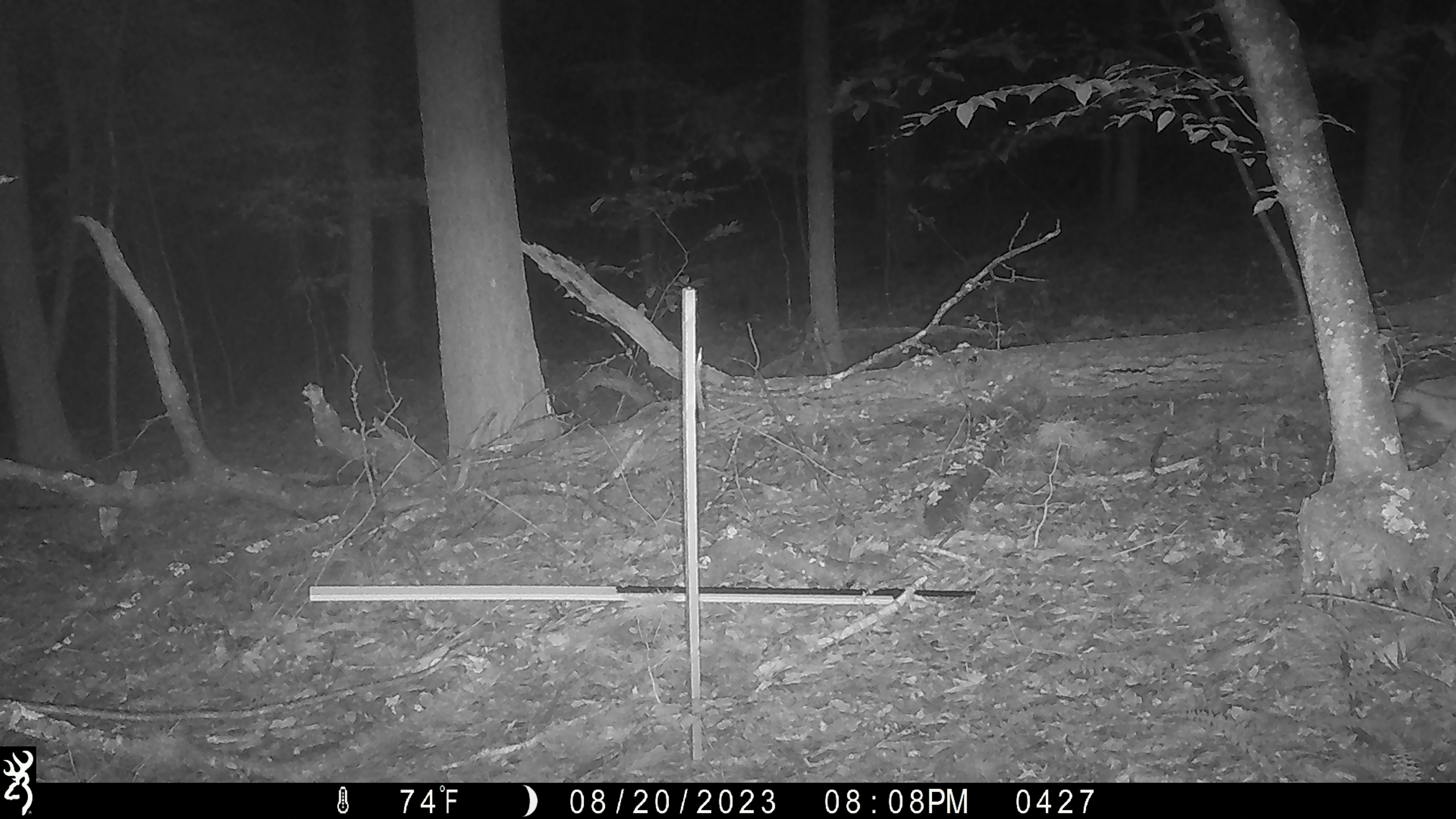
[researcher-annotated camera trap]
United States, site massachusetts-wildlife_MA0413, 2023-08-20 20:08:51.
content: unidentified animal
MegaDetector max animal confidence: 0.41